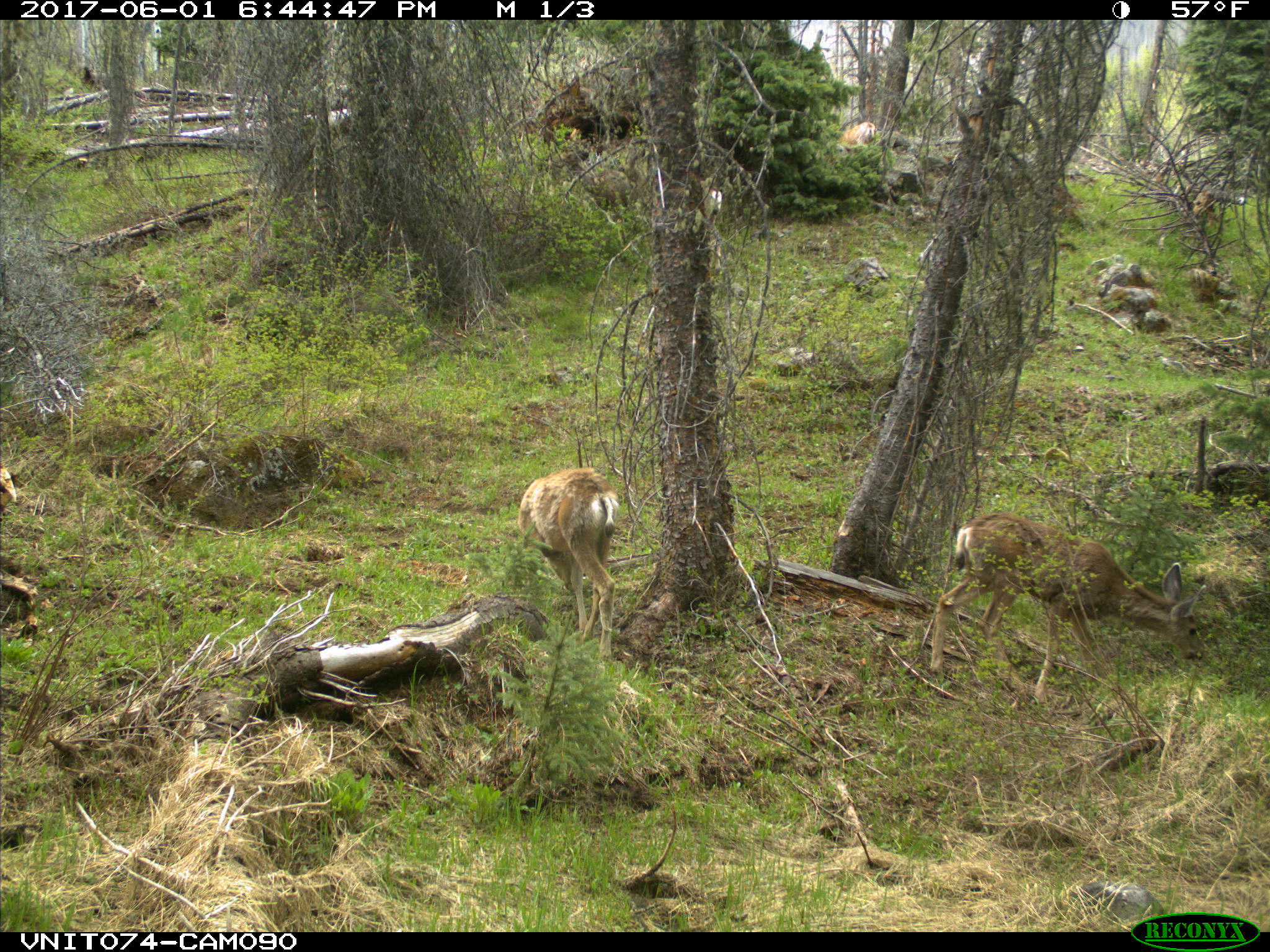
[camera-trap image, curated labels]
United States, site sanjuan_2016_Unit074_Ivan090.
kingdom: Animalia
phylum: Chordata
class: Mammalia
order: Artiodactyla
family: Cervidae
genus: Odocoileus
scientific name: Odocoileus hemionus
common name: mule deer